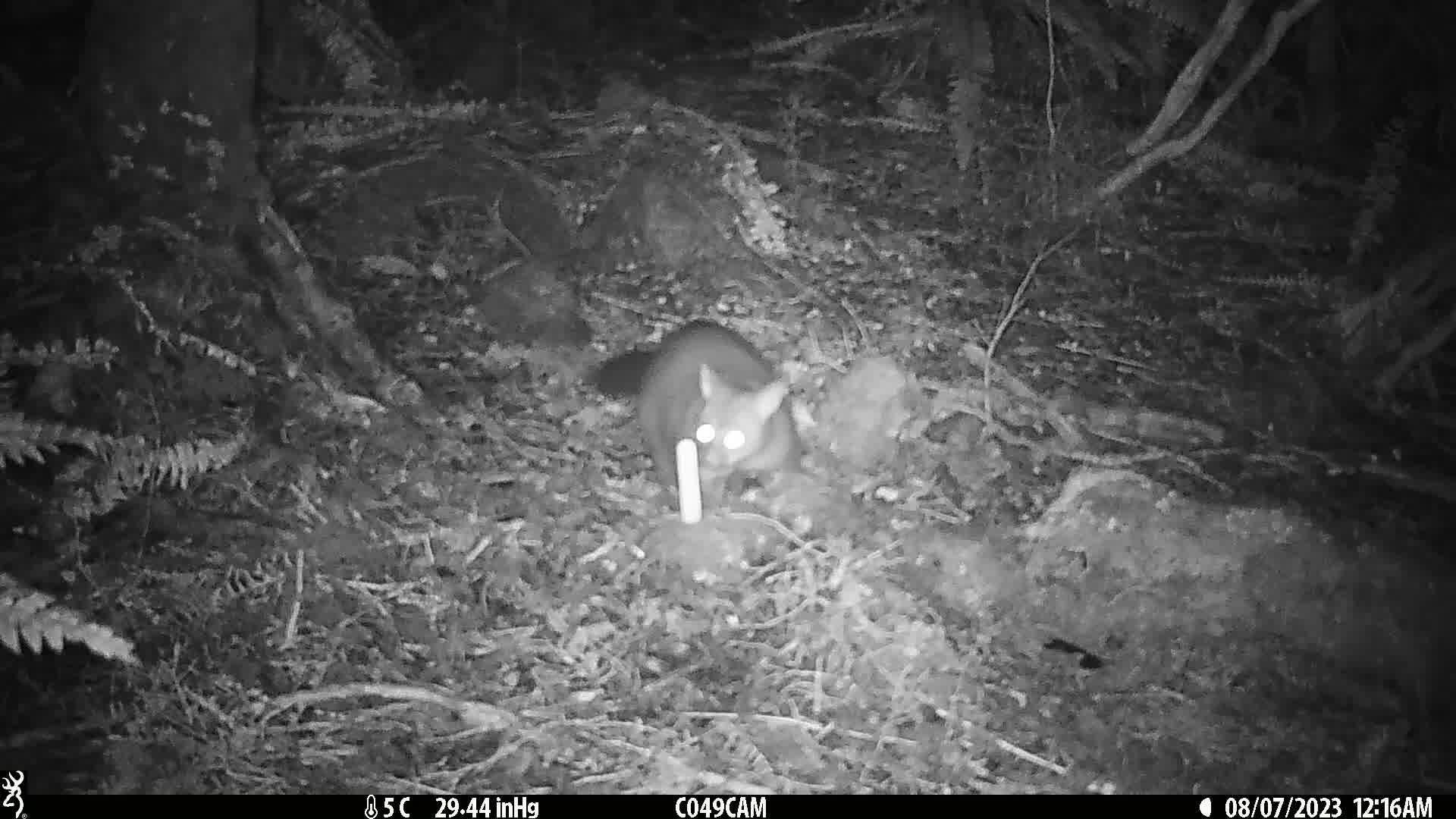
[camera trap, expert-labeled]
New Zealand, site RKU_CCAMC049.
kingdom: Animalia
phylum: Chordata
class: Mammalia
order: Diprotodontia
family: Phalangeridae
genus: Trichosurus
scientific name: Trichosurus vulpecula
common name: common brushtail possum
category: possum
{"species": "possum (common brushtail possum) (Trichosurus vulpecula)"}